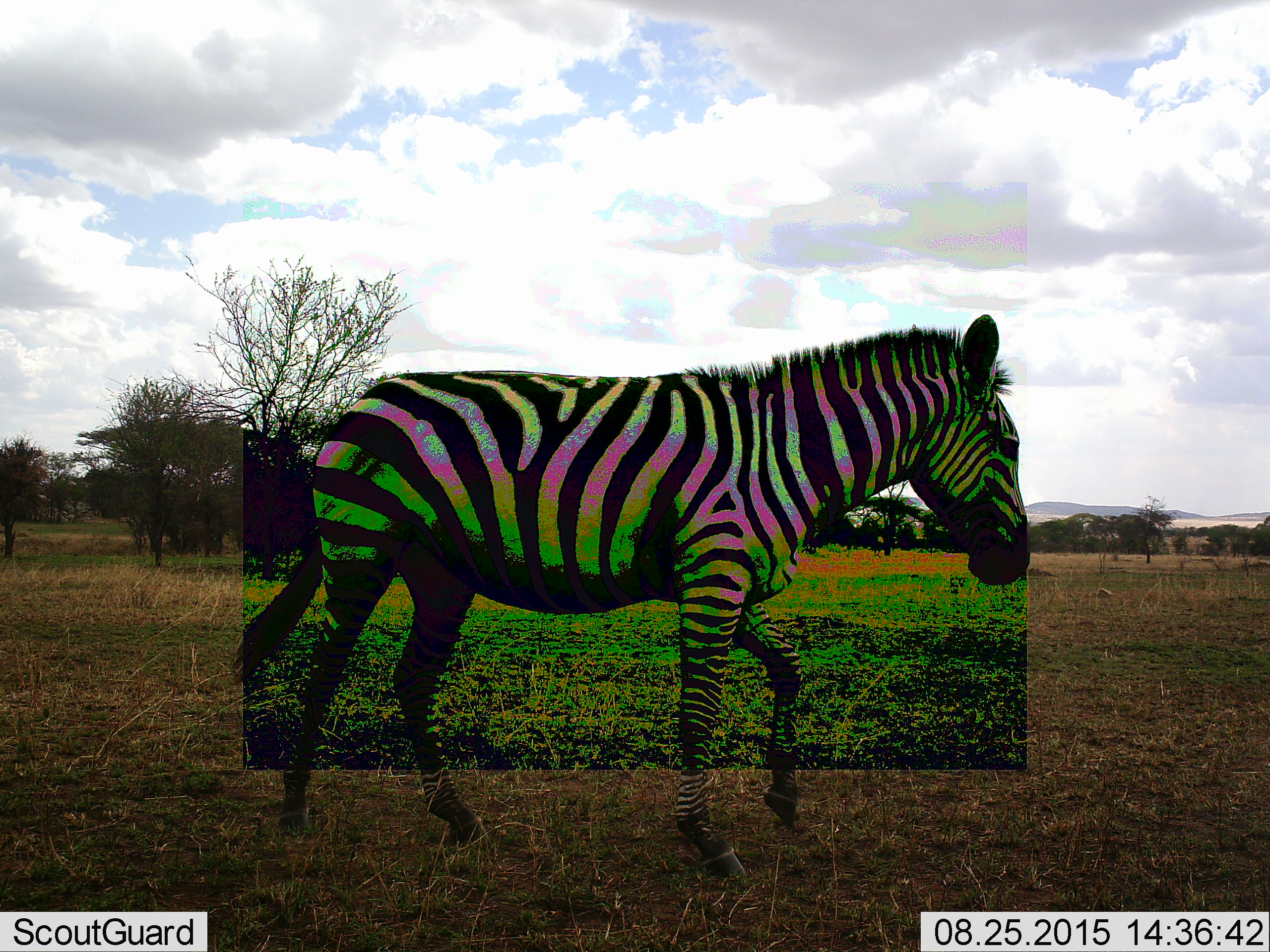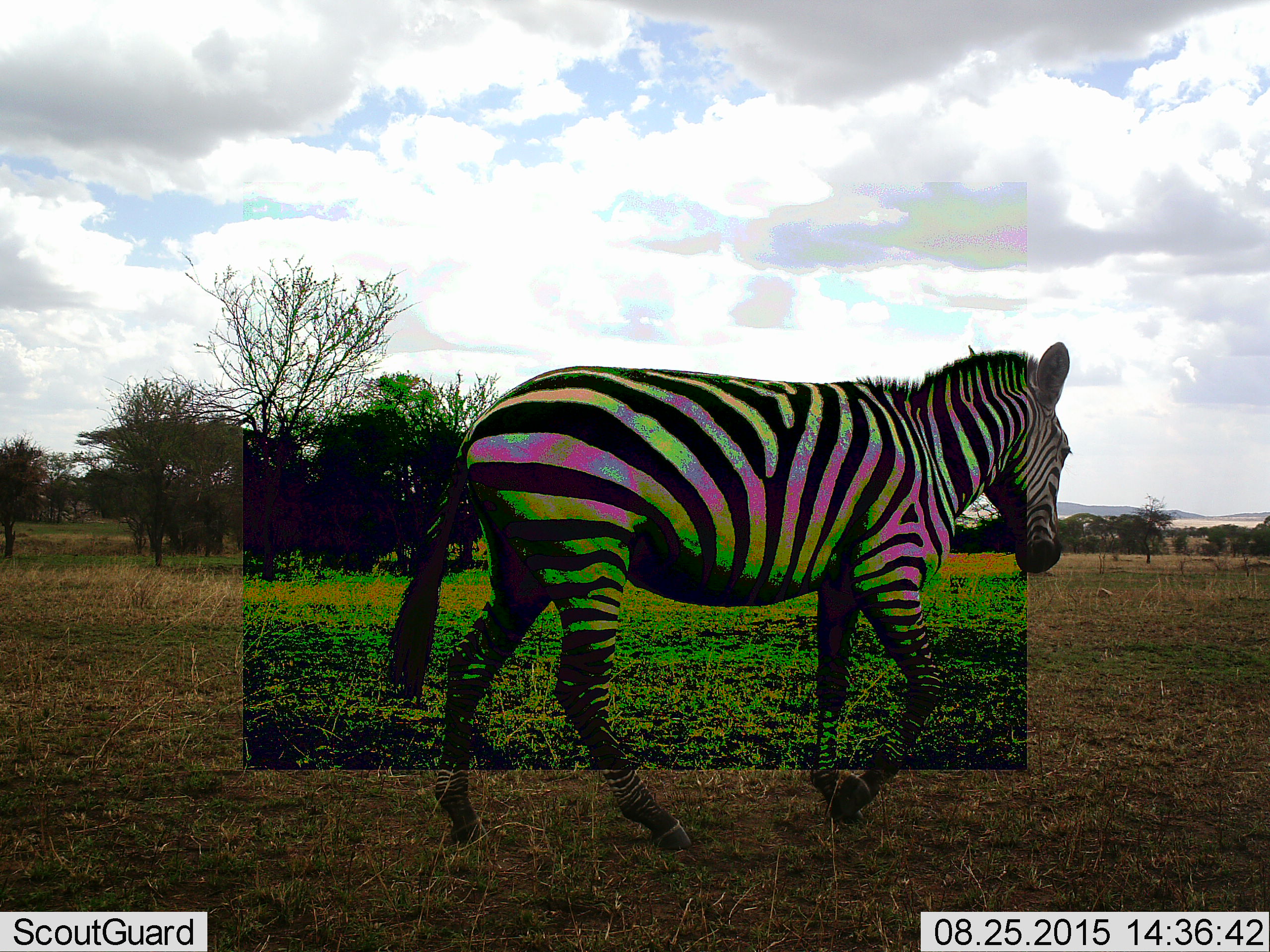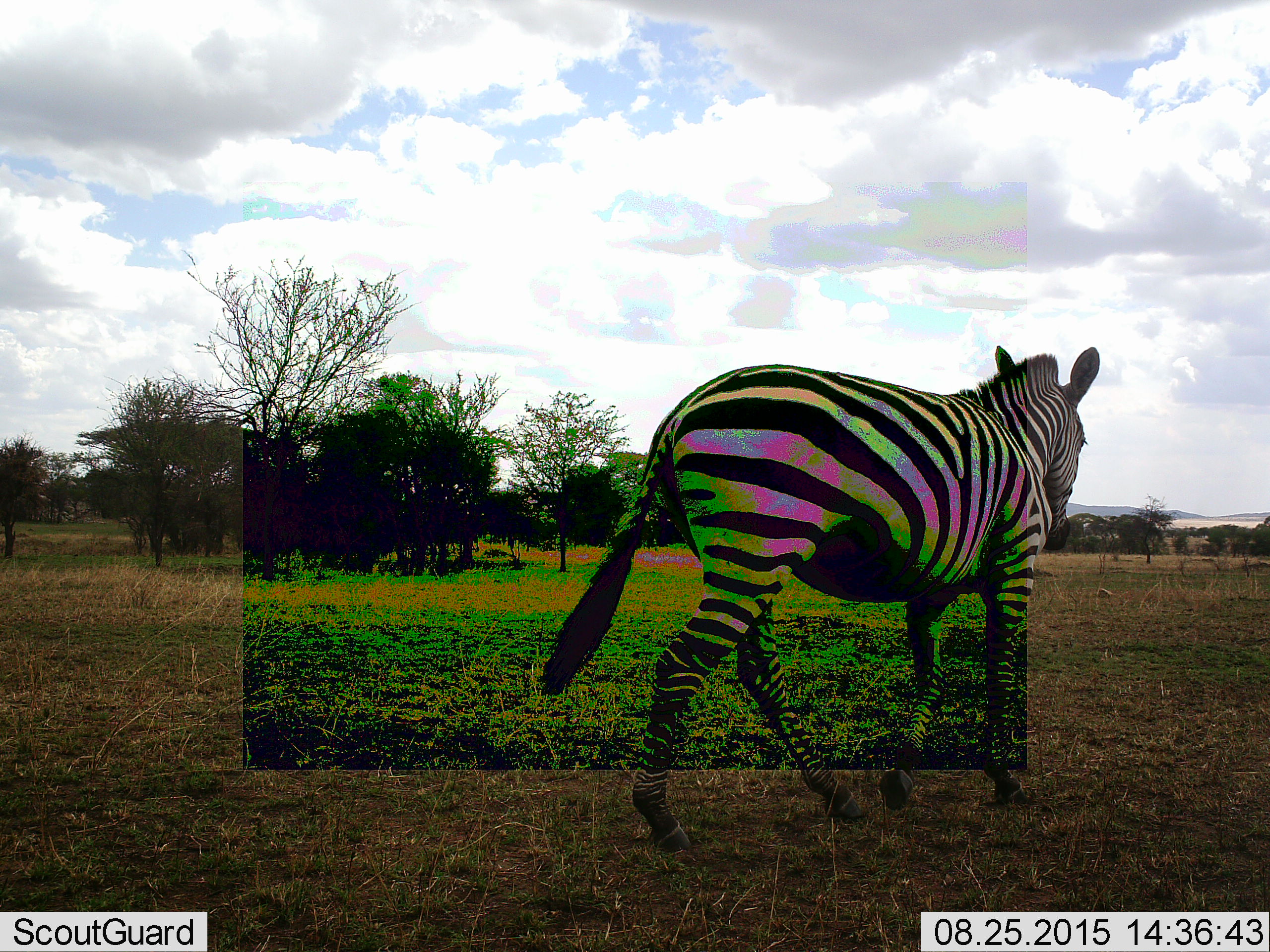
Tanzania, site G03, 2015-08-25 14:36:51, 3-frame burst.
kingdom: Animalia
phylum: Chordata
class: Mammalia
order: Perissodactyla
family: Equidae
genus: Equus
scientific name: Equus quagga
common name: plains zebra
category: zebra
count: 1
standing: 18%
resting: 0%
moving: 82%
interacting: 6%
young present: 0%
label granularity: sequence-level